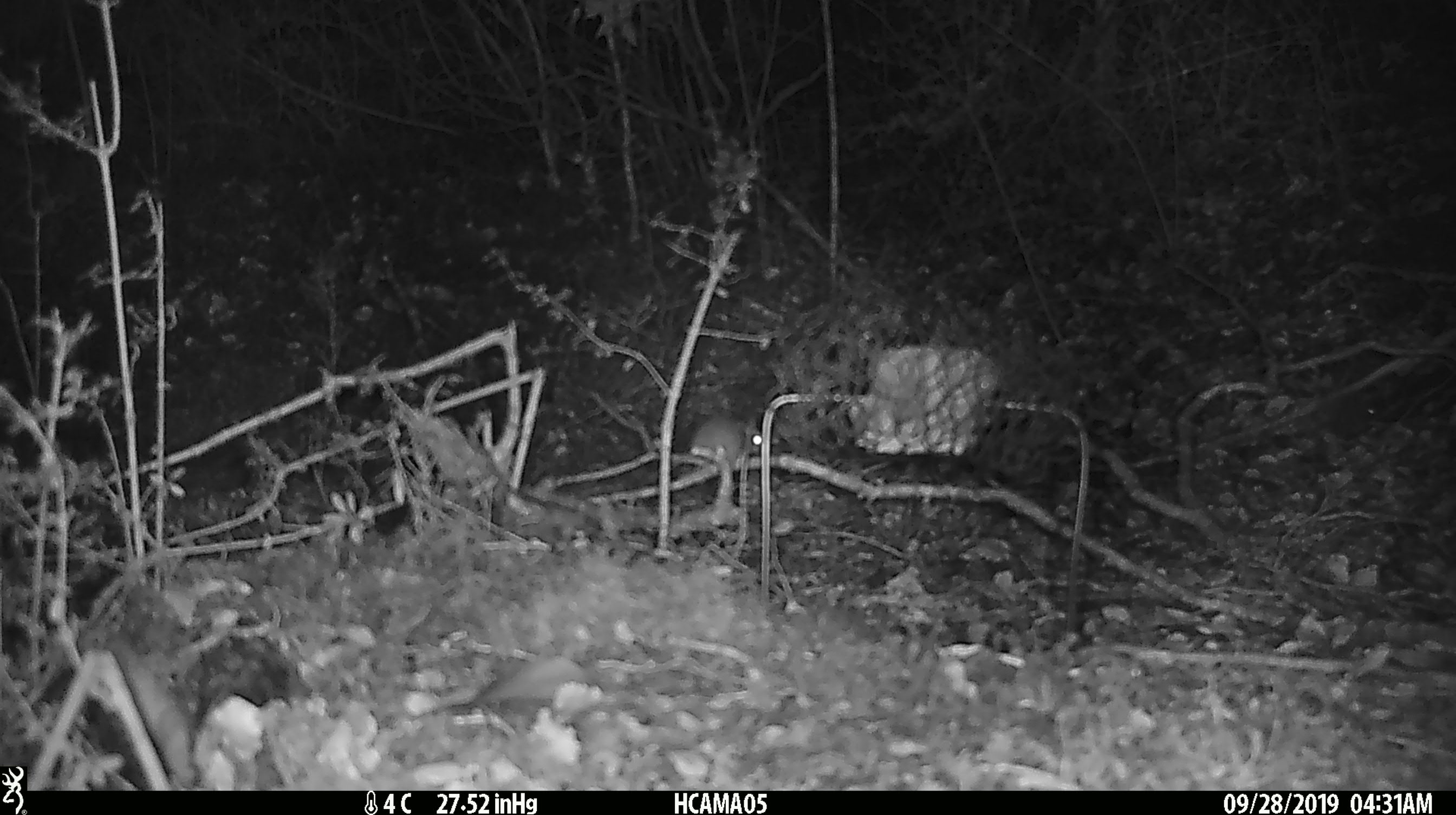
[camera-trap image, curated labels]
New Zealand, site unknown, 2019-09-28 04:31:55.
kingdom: Animalia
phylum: Chordata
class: Mammalia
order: Rodentia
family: Muridae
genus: Mus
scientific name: Mus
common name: mouse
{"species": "mouse (Mus)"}